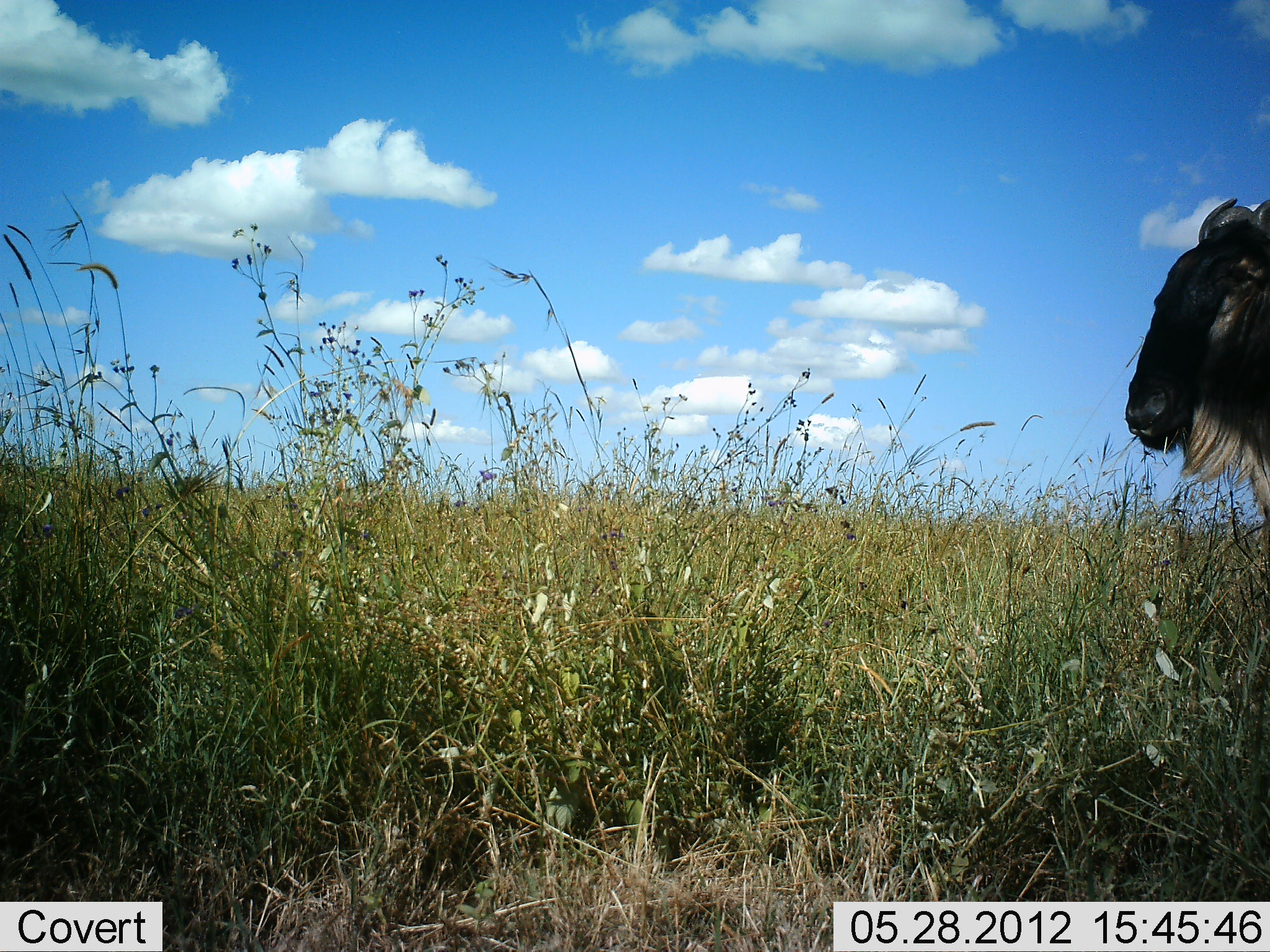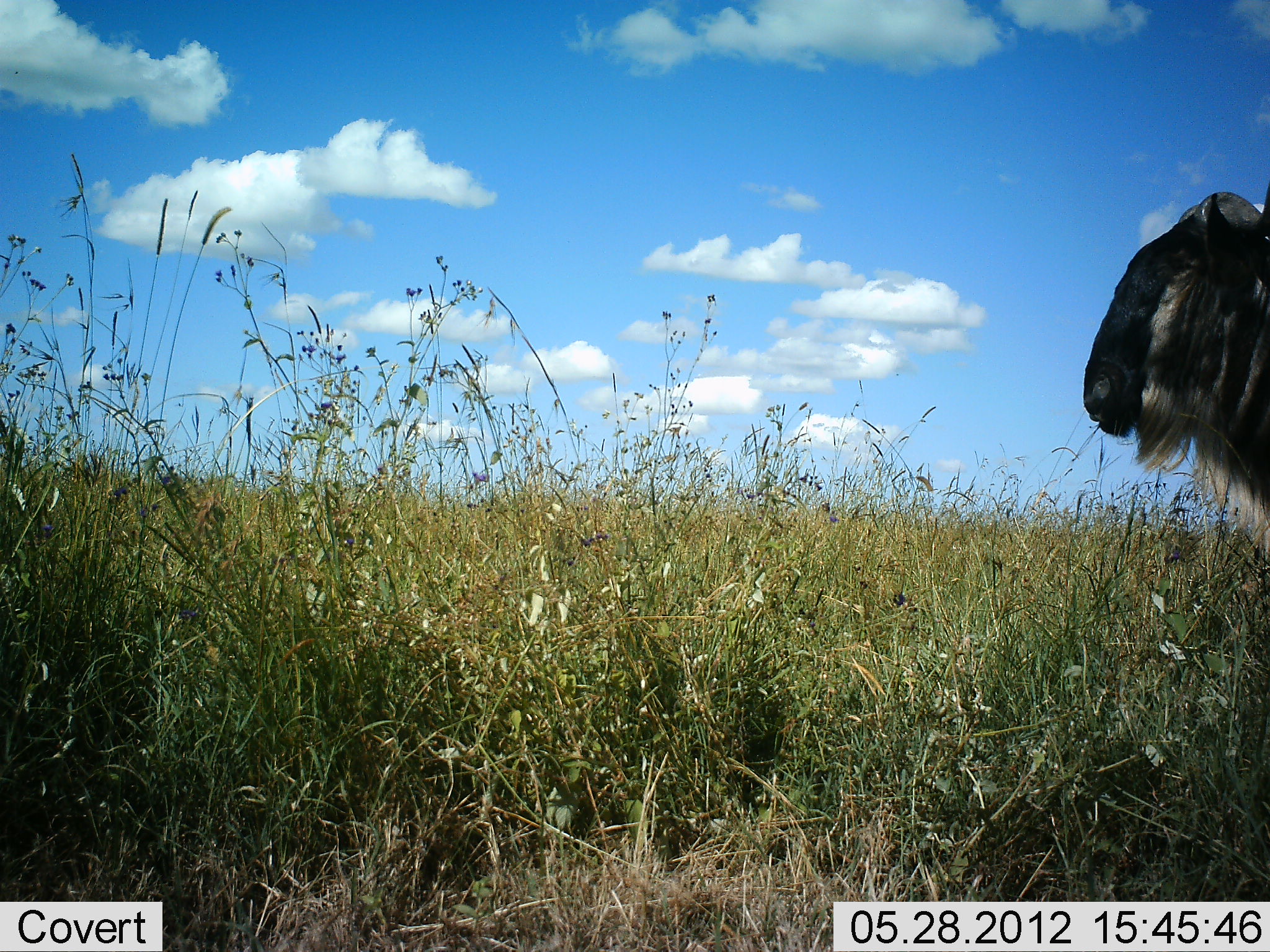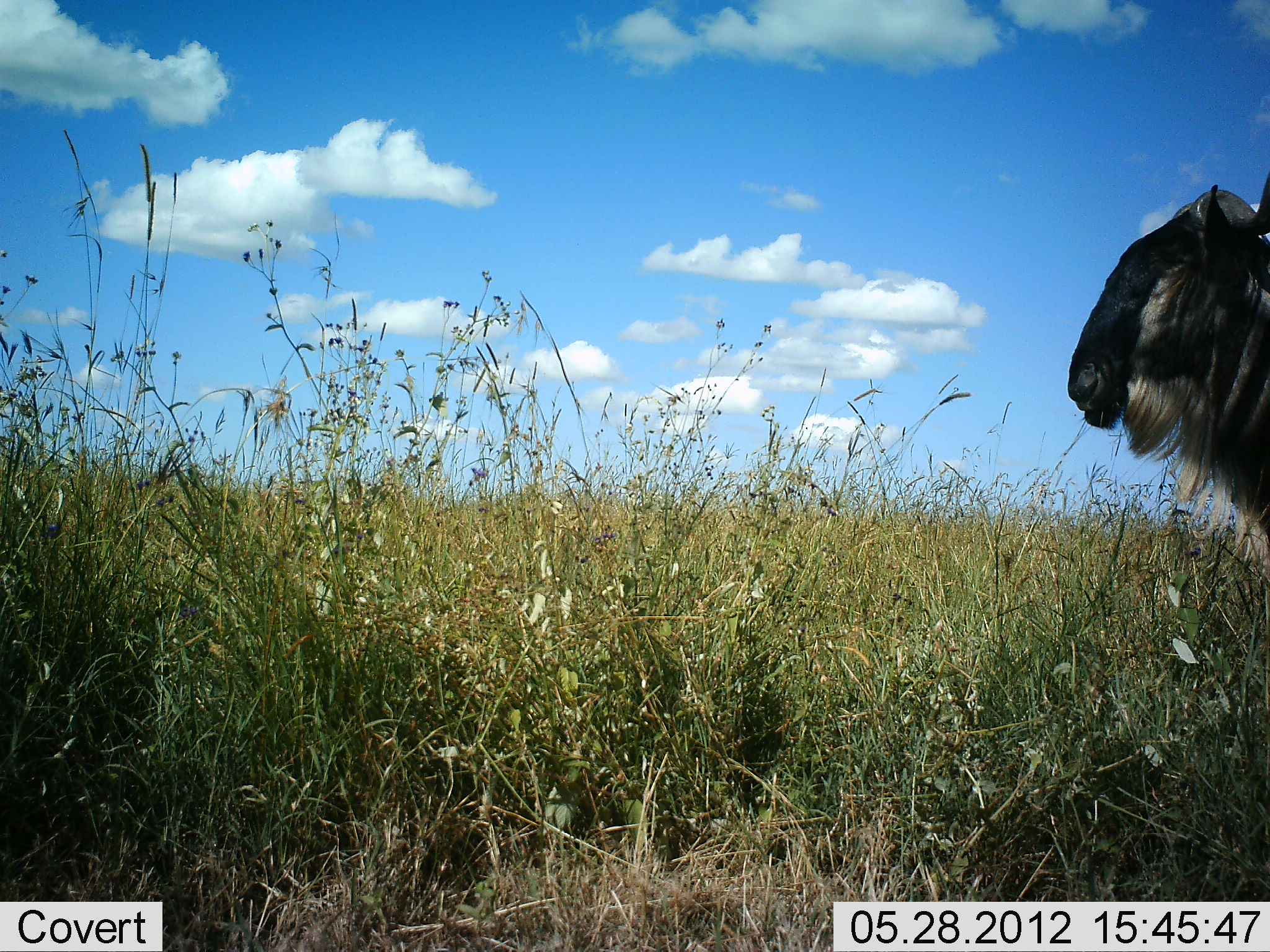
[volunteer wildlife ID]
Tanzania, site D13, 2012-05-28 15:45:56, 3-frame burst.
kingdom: Animalia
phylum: Chordata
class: Mammalia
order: Artiodactyla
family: Bovidae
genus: Connochaetes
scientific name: Connochaetes taurinus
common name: blue wildebeest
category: wildebeest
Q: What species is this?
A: Wildebeest (blue wildebeest) (Connochaetes taurinus).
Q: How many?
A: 1.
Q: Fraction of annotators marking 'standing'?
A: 100%.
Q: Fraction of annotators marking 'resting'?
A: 0%.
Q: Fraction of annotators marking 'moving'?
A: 0%.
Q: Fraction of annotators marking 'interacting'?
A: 0%.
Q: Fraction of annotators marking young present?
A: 0%.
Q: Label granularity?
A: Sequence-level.